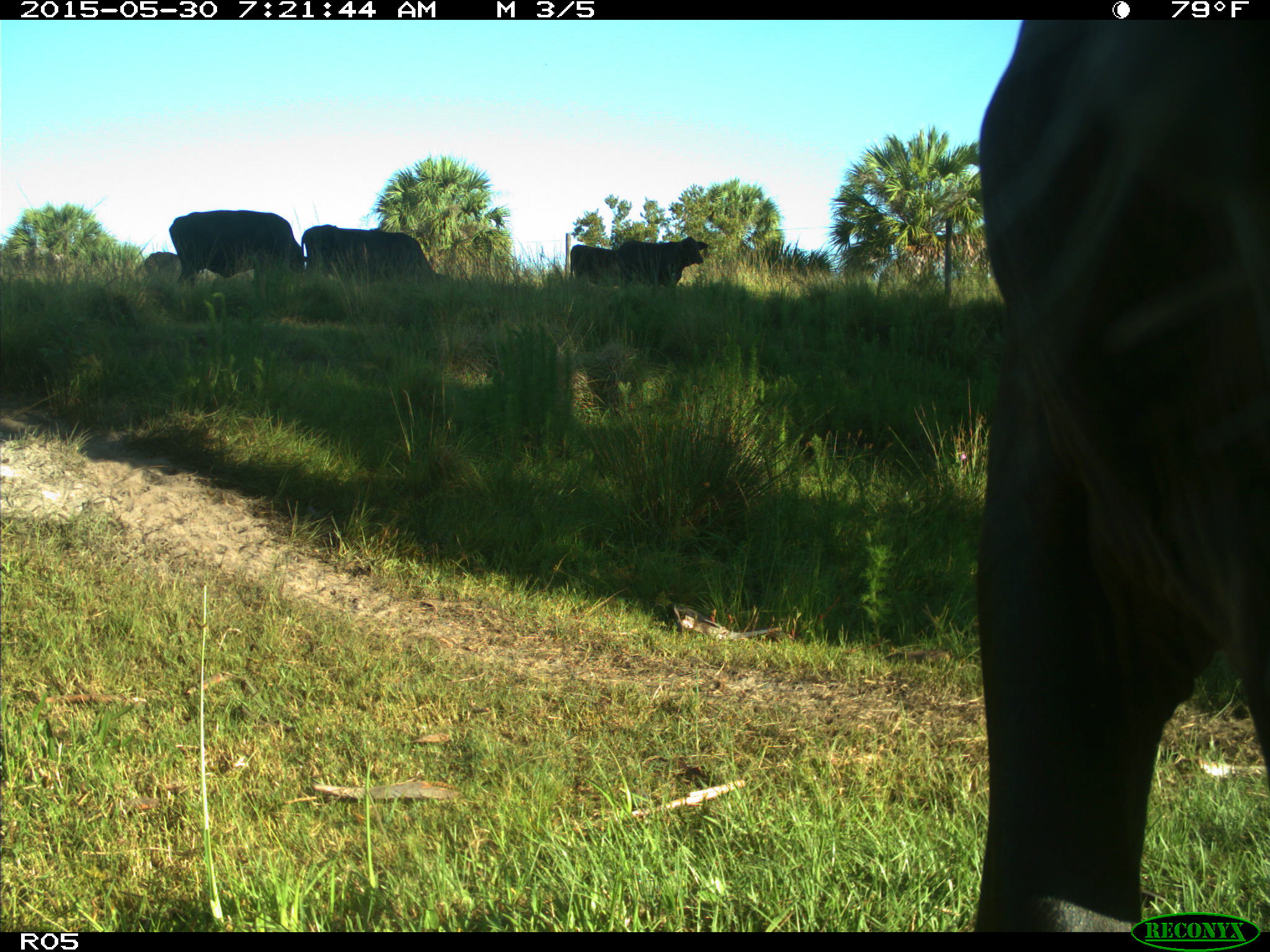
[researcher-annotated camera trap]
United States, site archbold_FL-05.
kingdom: Animalia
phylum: Chordata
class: Mammalia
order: Artiodactyla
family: Bovidae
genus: Bos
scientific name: Bos taurus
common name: domestic cow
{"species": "Bos taurus (domestic cow)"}